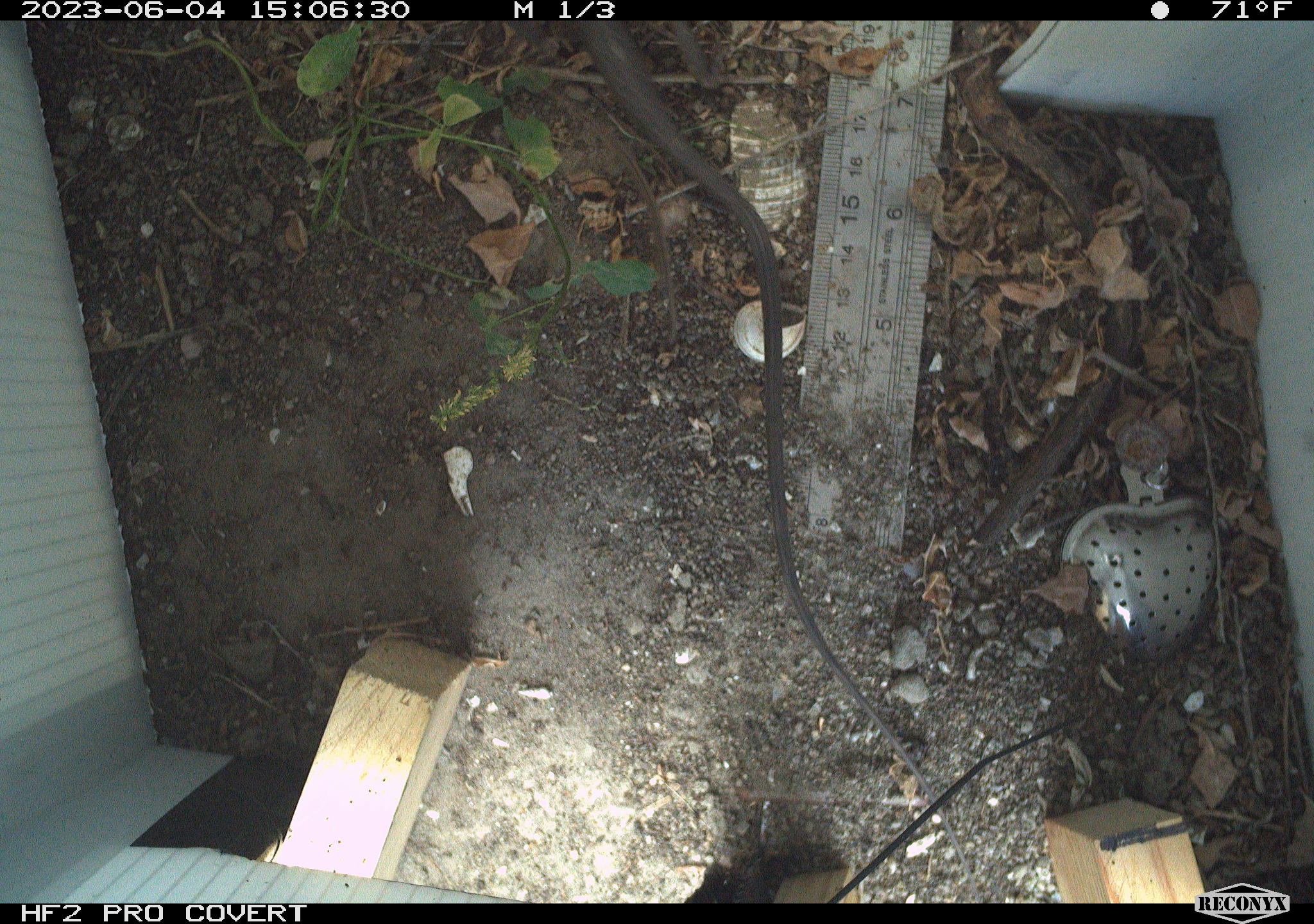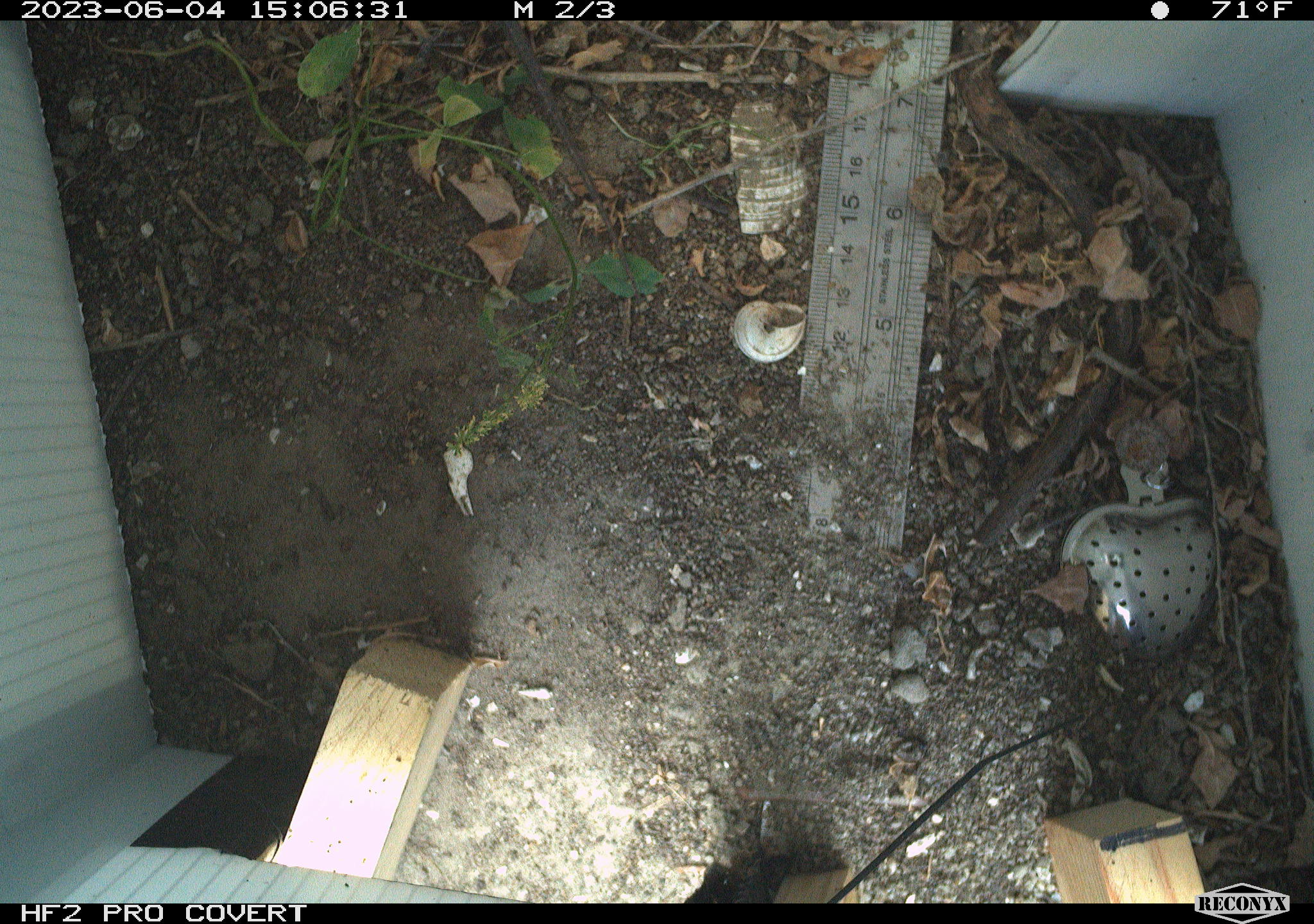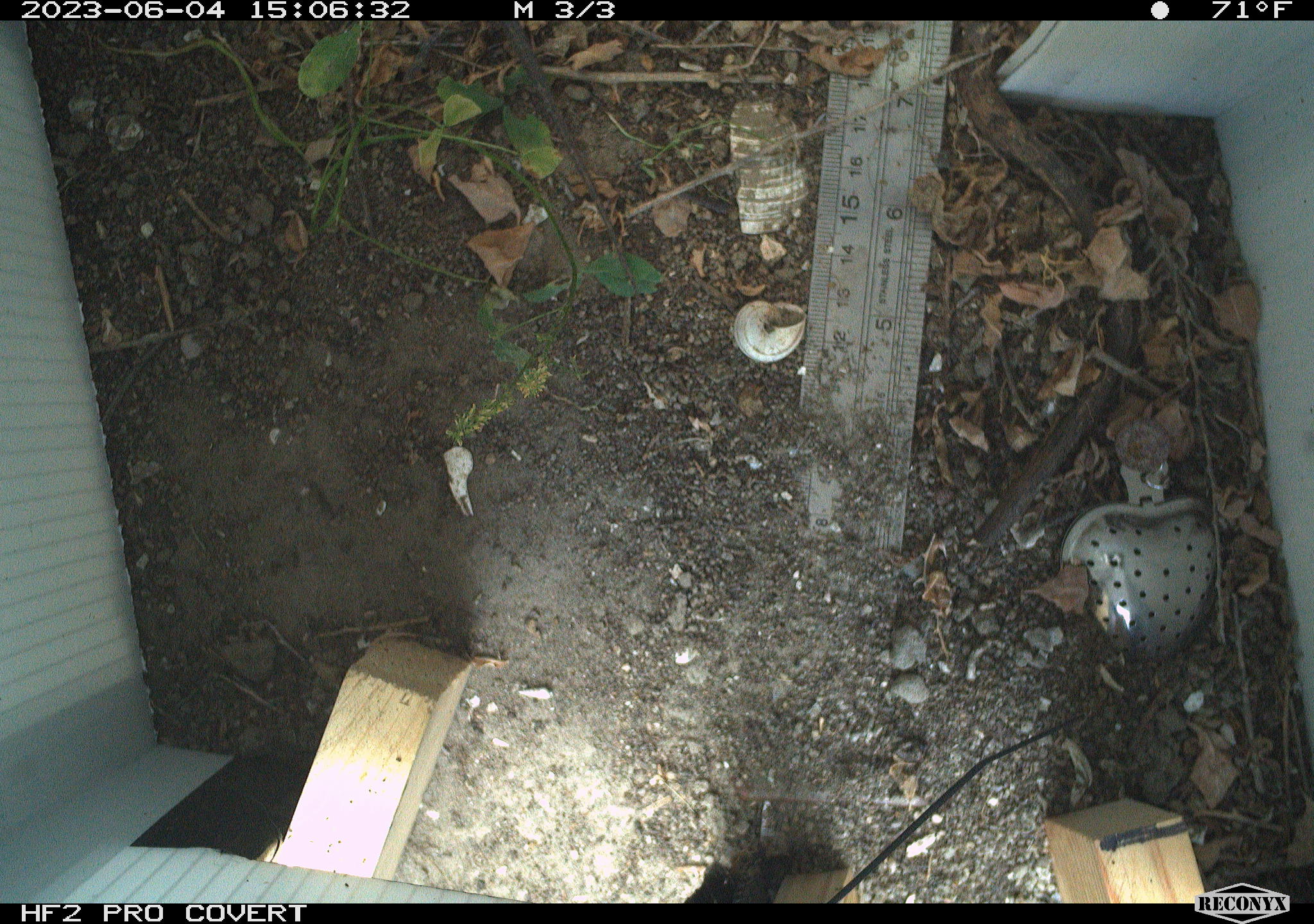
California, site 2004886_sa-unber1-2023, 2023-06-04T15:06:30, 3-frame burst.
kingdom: Animalia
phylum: Chordata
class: Reptilia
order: Squamata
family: Phrynosomatidae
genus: Sceloporus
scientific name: Sceloporus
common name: spiny lizards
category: sceloporus species